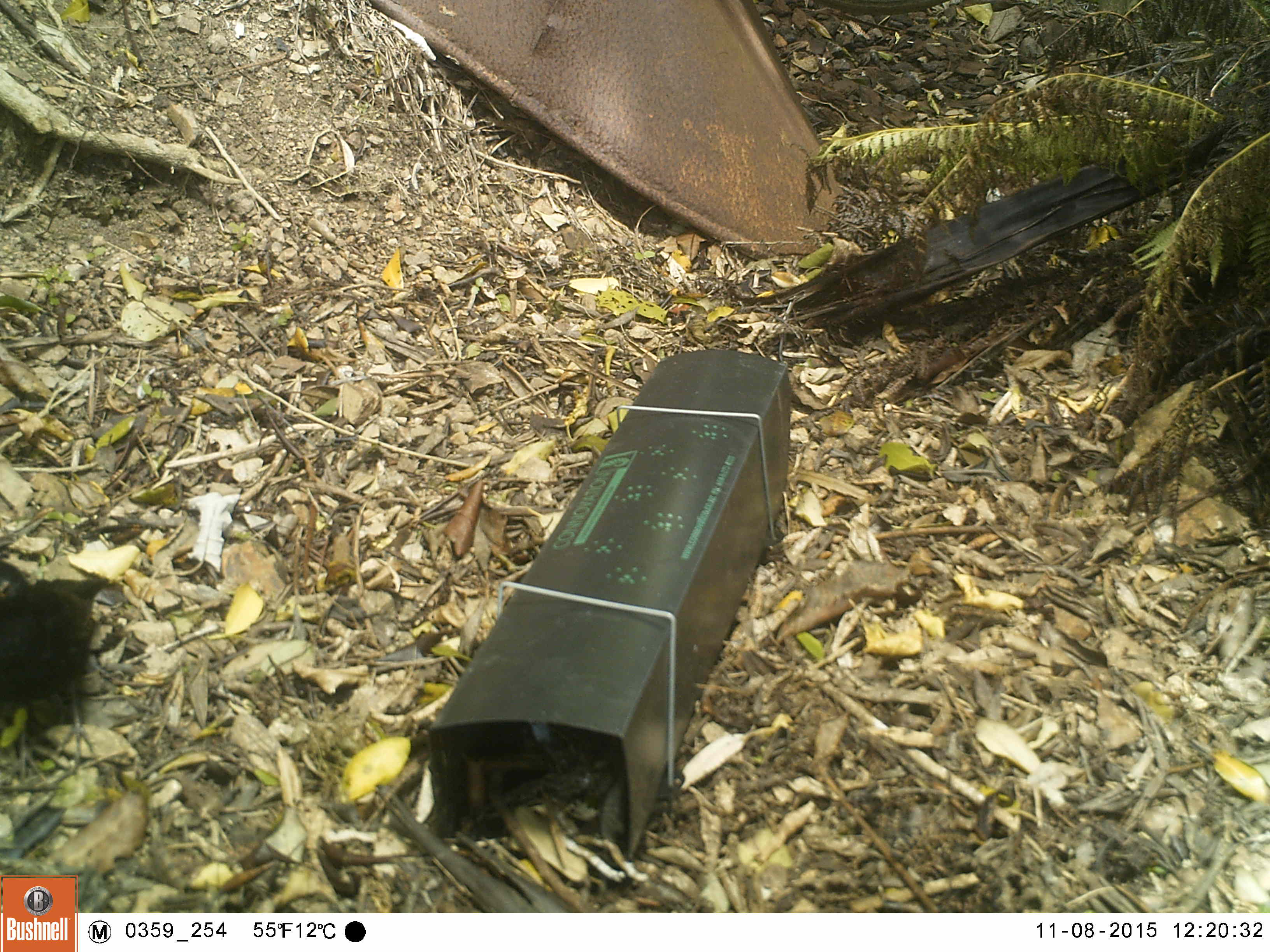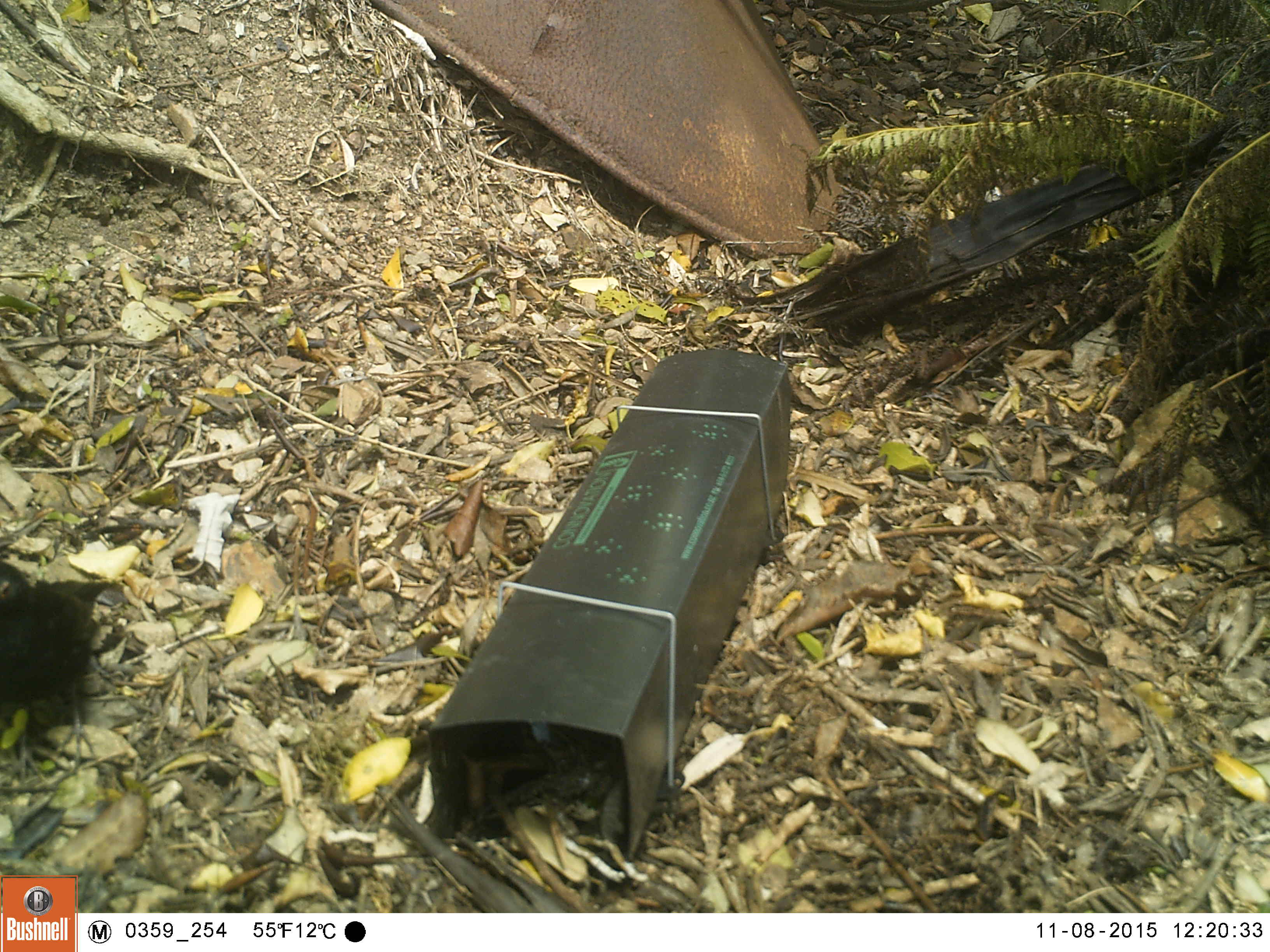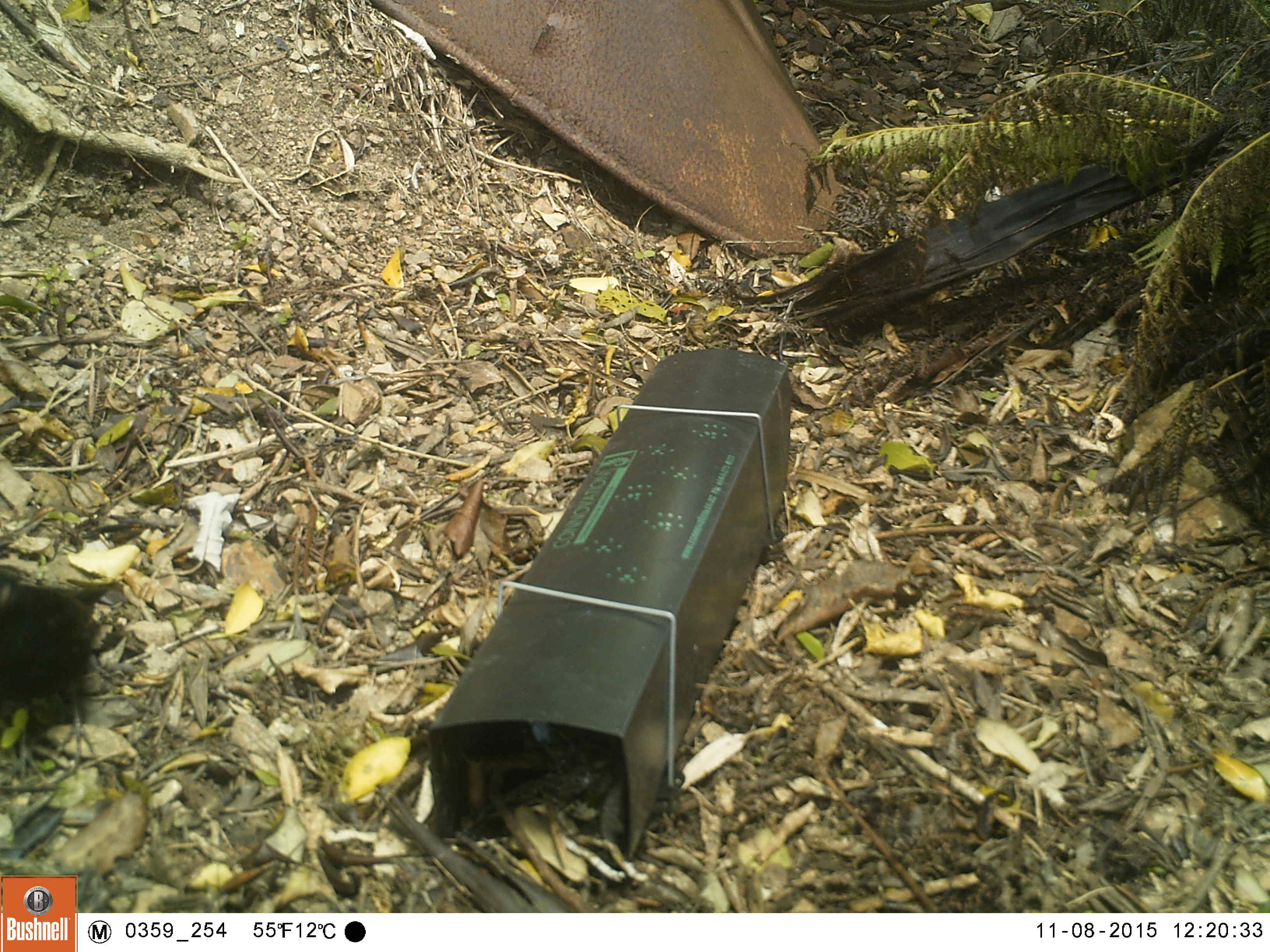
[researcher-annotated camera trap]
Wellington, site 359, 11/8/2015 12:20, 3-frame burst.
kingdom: Animalia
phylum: Chordata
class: Aves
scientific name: Aves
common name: bird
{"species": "bird (Aves)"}